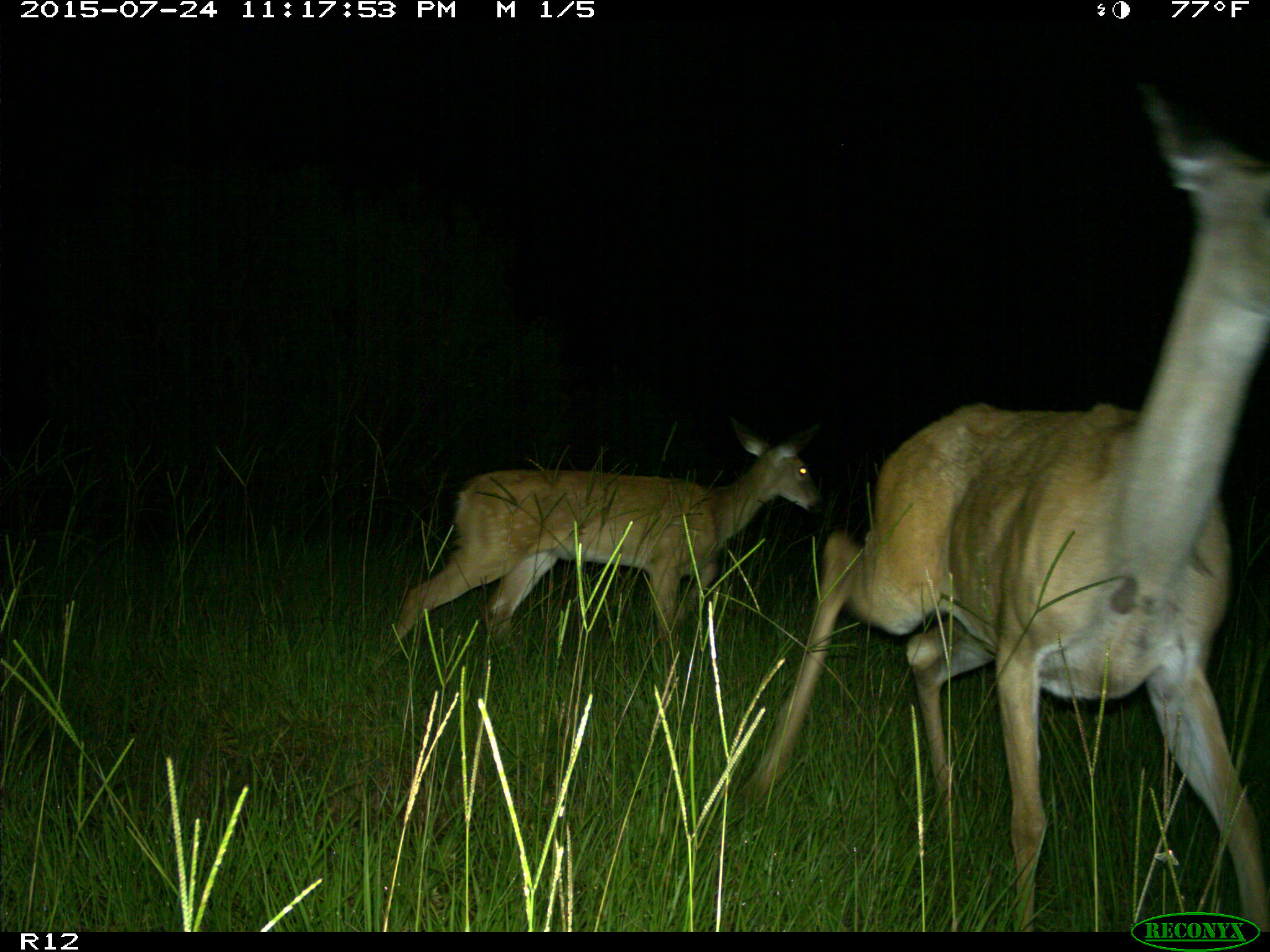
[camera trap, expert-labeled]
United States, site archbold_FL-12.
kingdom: Animalia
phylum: Chordata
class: Mammalia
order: Artiodactyla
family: Cervidae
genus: Odocoileus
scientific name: Odocoileus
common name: deer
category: unidentified deer